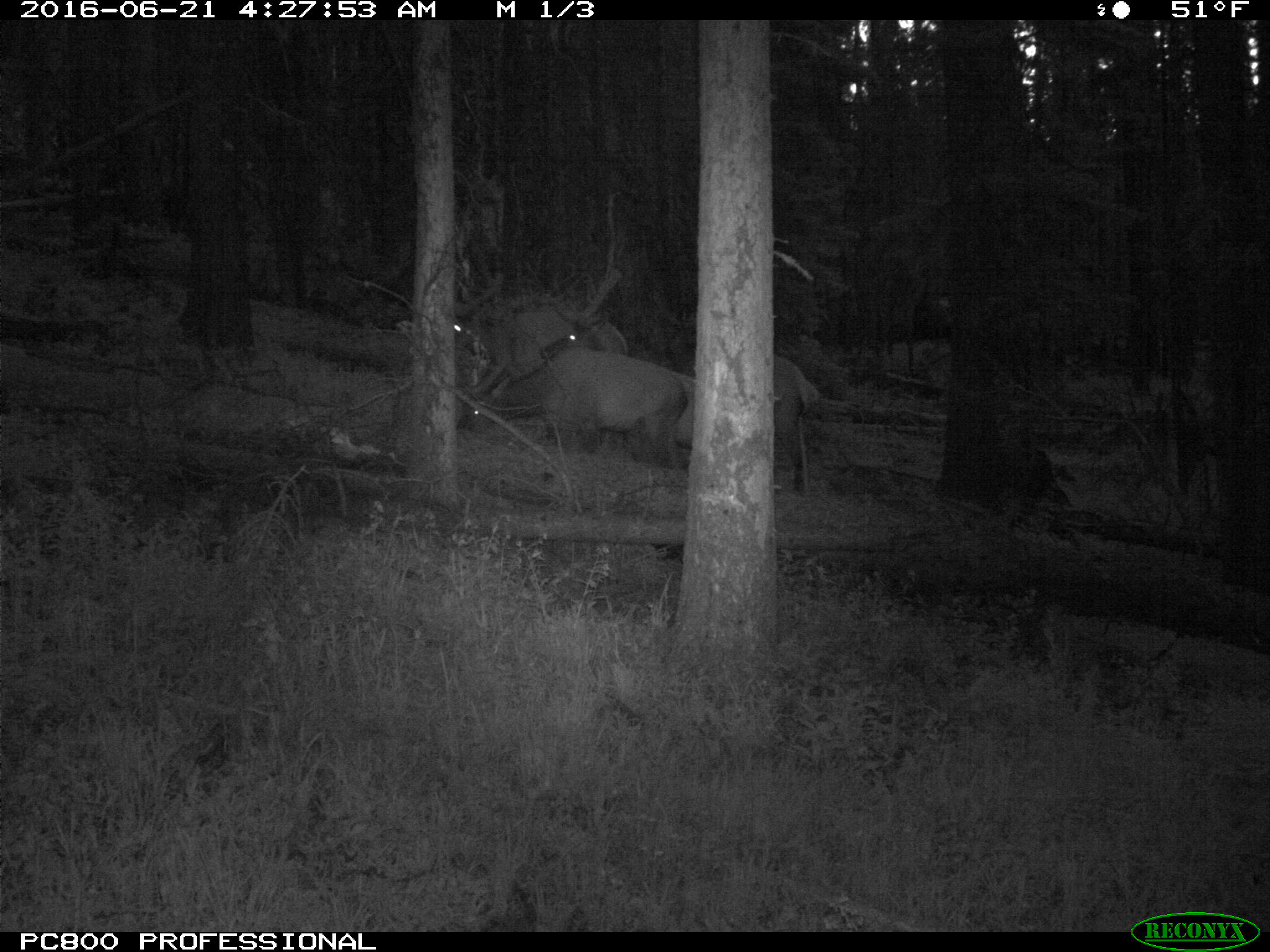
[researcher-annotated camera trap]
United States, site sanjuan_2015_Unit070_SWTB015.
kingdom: Animalia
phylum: Chordata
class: Mammalia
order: Artiodactyla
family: Cervidae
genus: Cervus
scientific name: Cervus elaphus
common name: red deer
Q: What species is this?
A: Cervus elaphus (red deer).